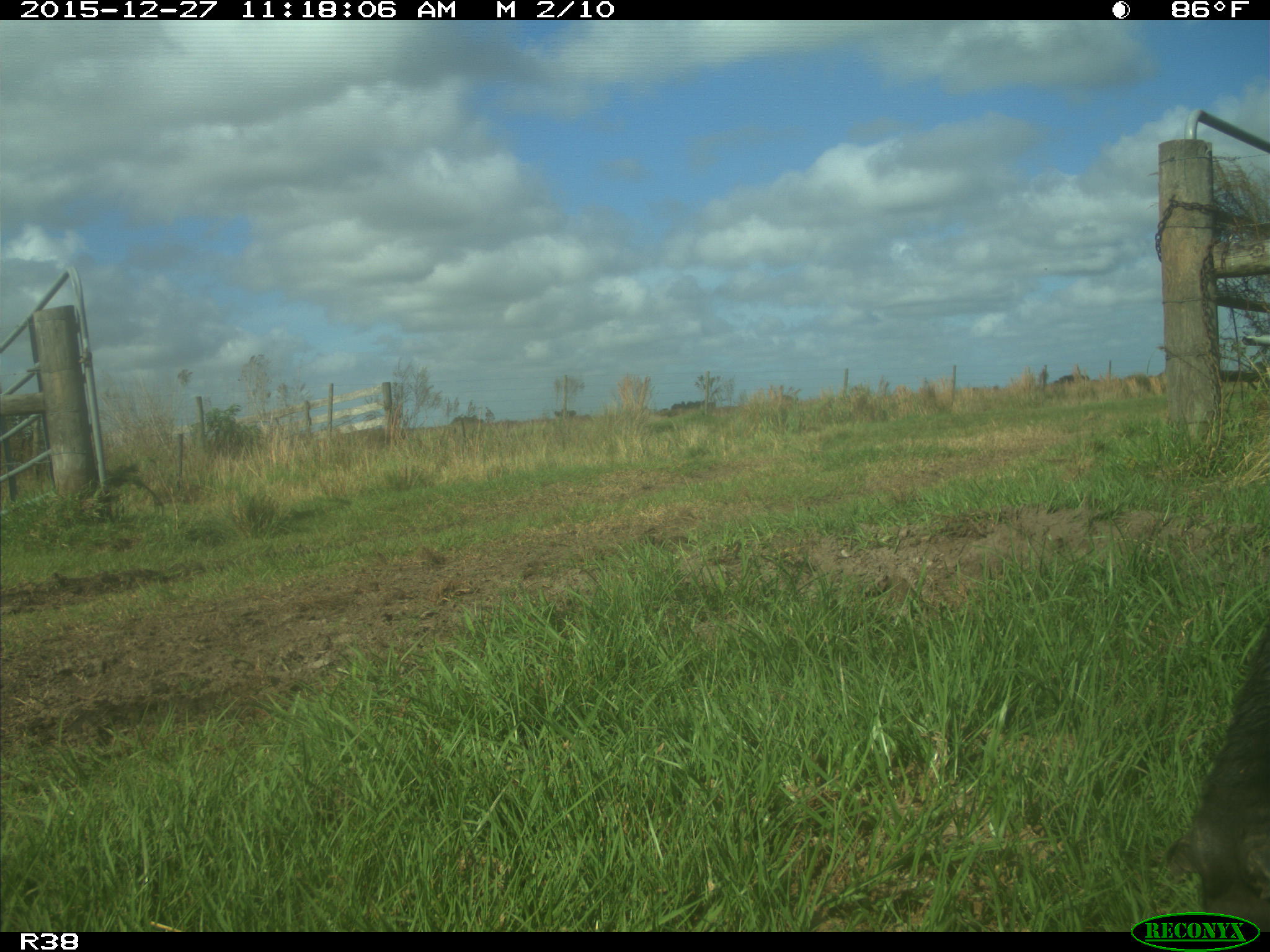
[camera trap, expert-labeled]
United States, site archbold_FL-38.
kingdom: Animalia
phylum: Chordata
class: Mammalia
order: Artiodactyla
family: Bovidae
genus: Bos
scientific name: Bos taurus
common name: domestic cow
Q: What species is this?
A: Bos taurus (domestic cow).